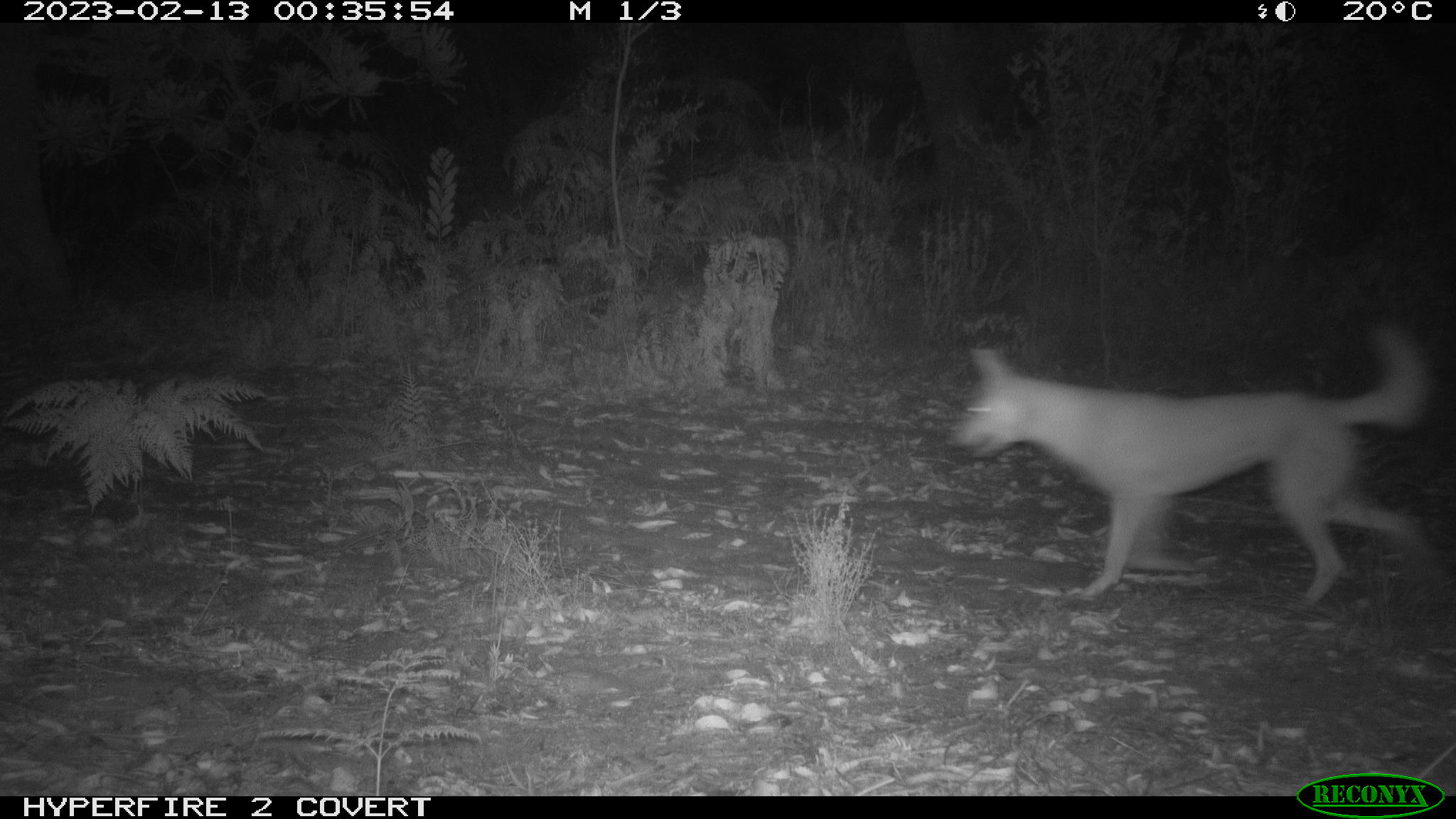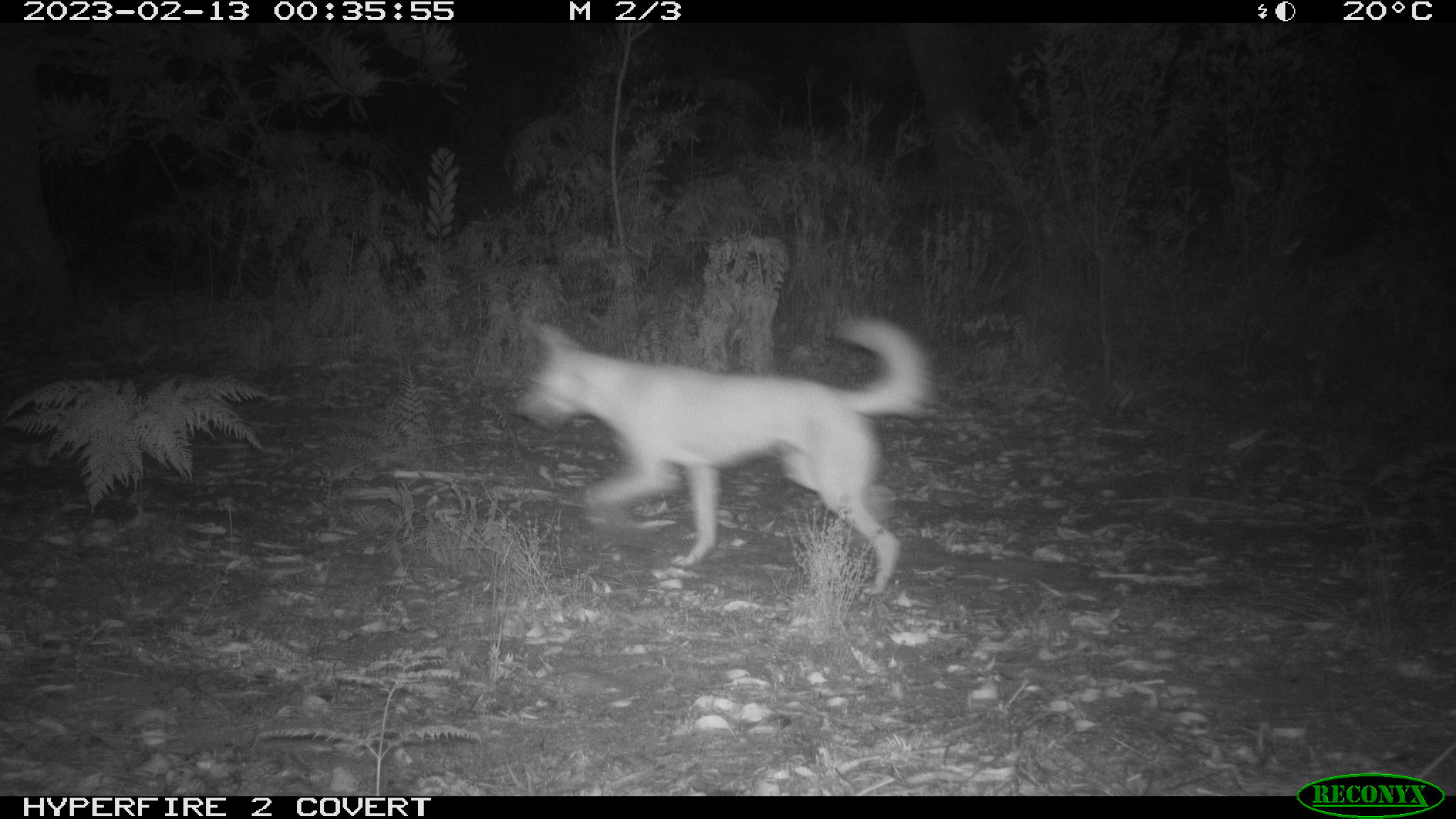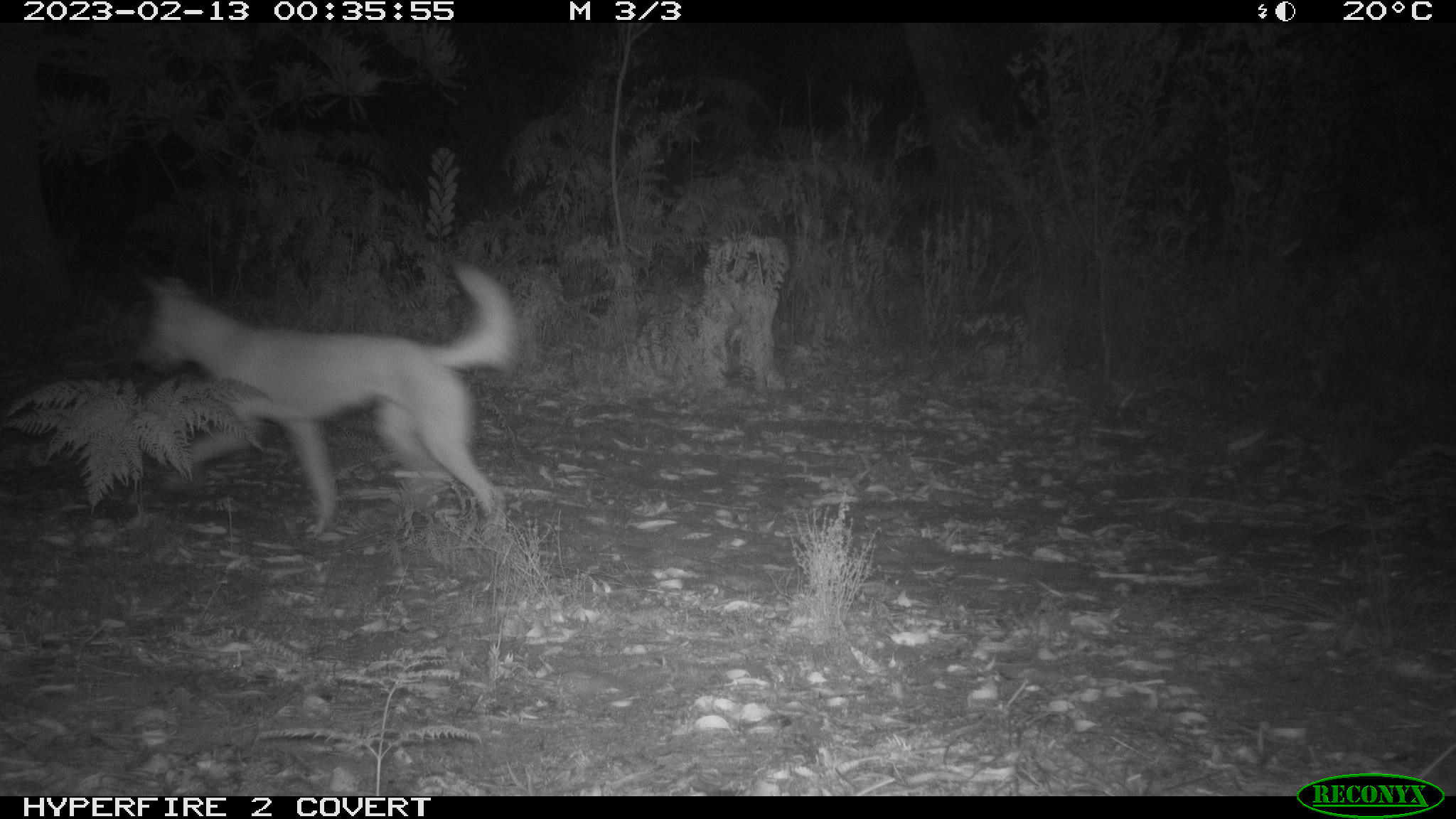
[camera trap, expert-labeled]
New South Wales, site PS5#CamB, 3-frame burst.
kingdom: Animalia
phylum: Chordata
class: Mammalia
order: Carnivora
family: Canidae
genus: Canis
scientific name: Canis familiaris dingo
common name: dingo